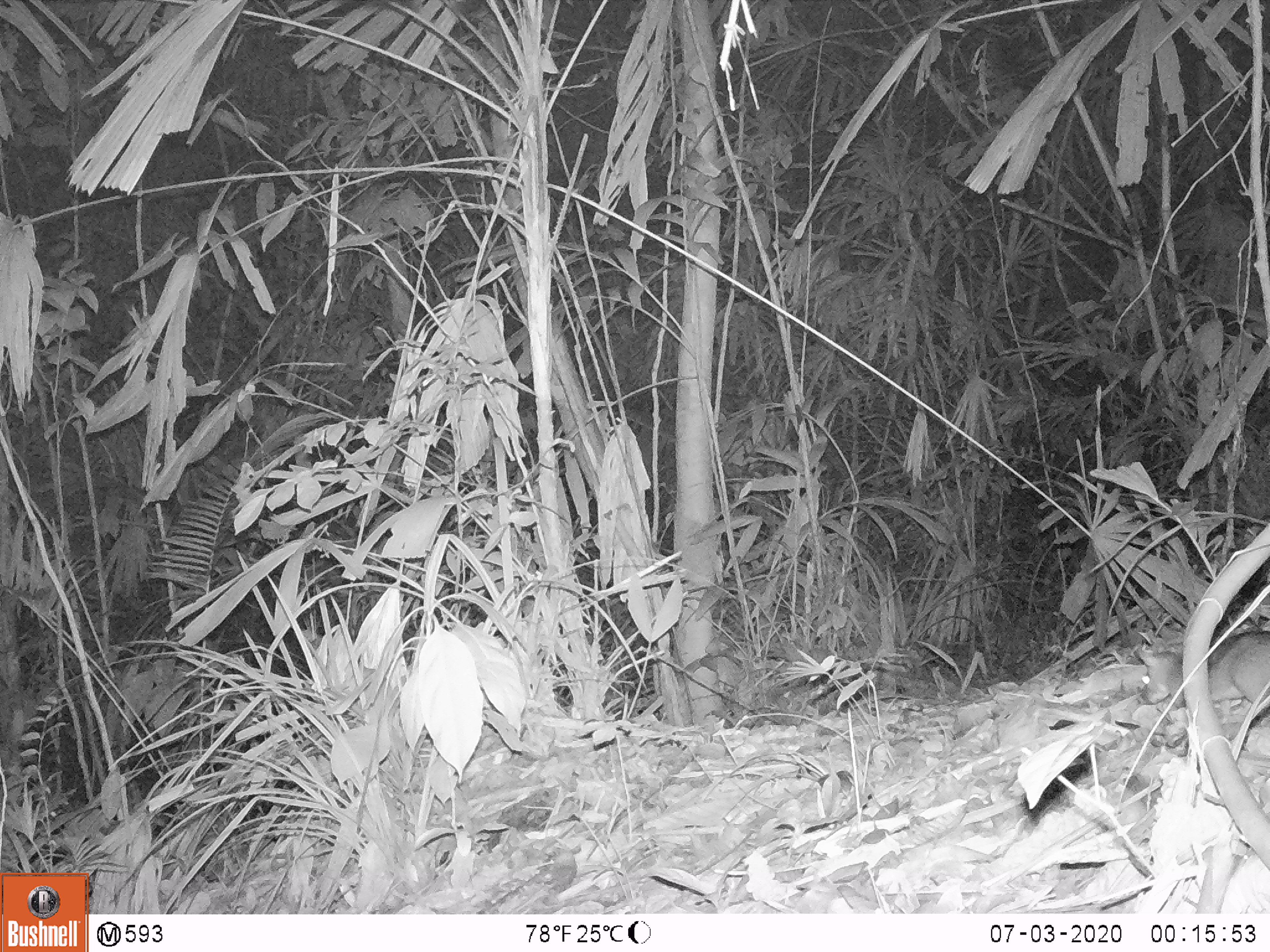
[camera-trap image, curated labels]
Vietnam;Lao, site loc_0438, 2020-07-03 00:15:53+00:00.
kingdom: Animalia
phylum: Chordata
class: Mammalia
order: Rodentia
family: Muridae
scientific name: Muridae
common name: old-world mice and rats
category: unidentified murid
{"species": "unidentified murid (old-world mice and rats) (Muridae)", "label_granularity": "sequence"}